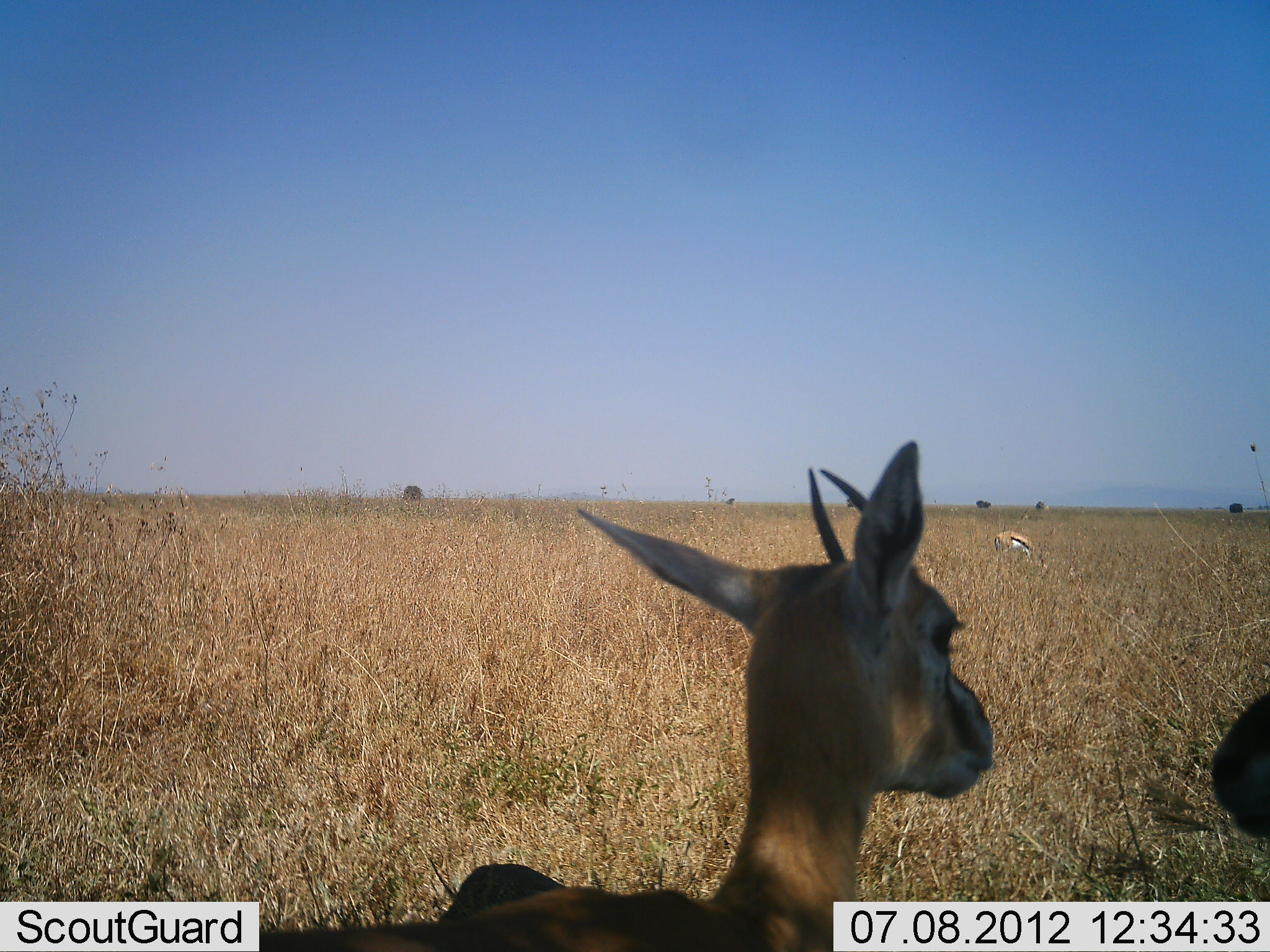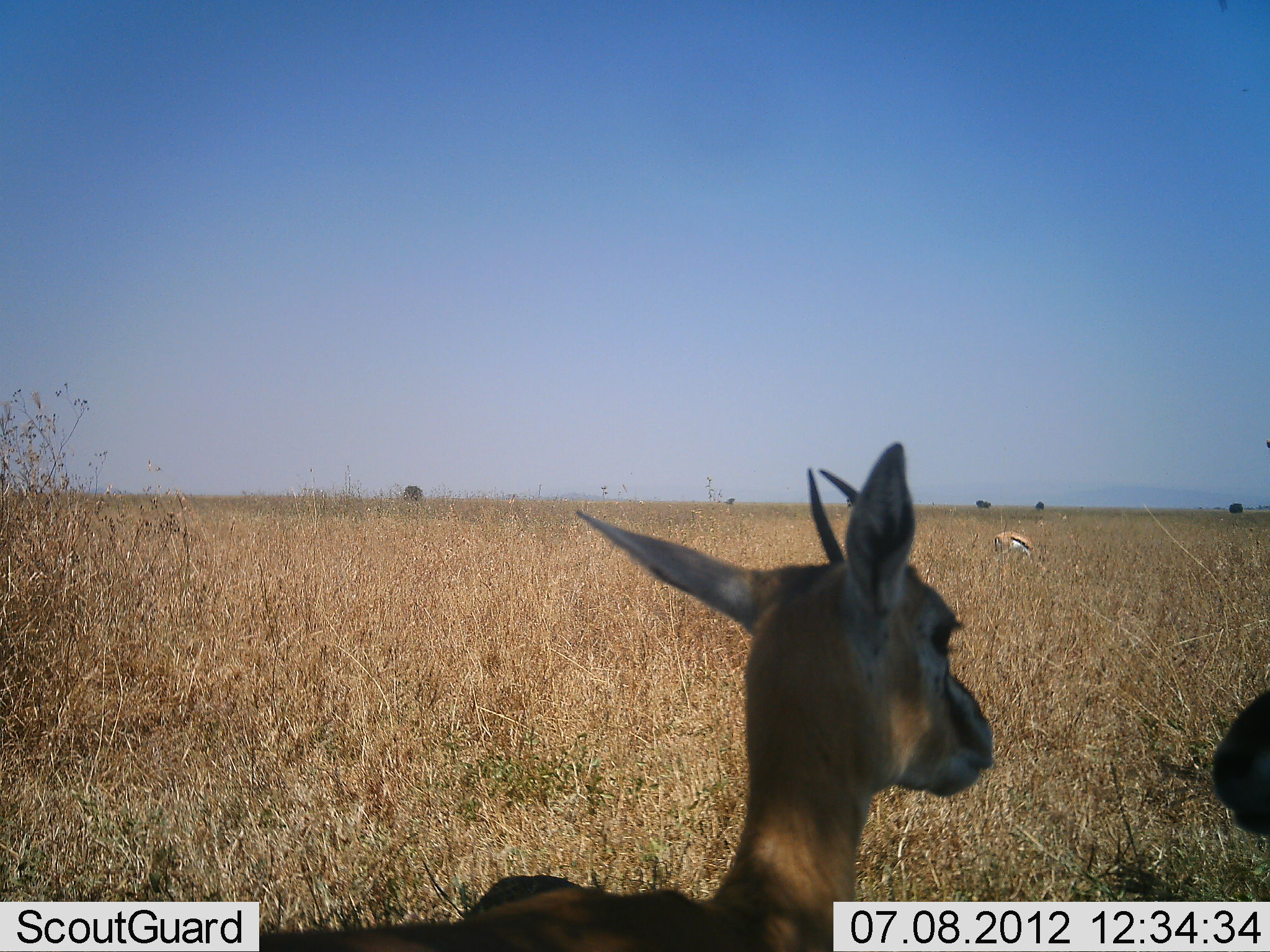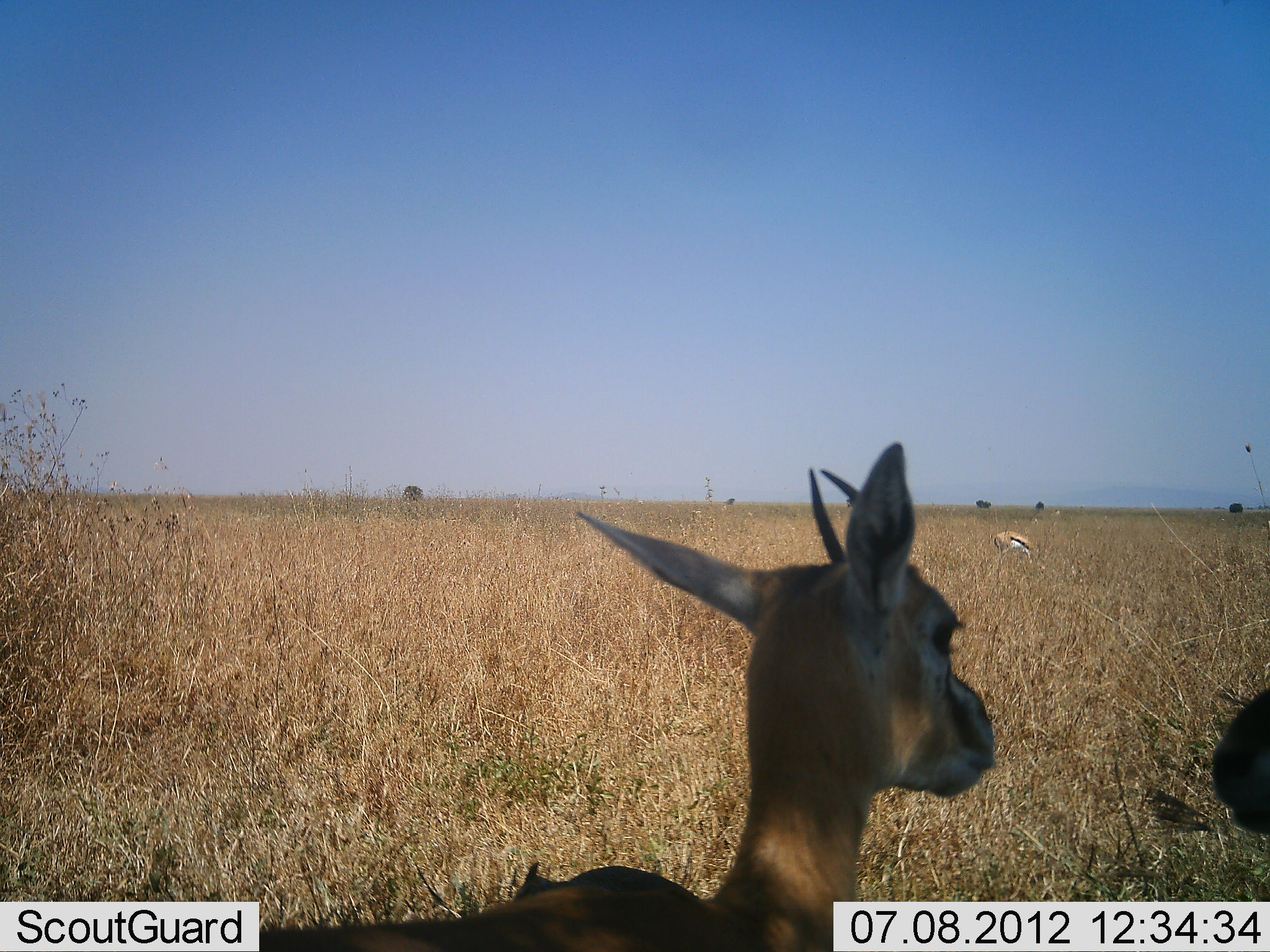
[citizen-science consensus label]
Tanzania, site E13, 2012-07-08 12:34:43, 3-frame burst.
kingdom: Animalia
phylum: Chordata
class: Mammalia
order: Artiodactyla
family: Bovidae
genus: Eudorcas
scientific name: Eudorcas thomsonii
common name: thomson's gazelle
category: gazellethomsons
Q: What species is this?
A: Gazellethomsons (thomson's gazelle) (Eudorcas thomsonii).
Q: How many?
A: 3.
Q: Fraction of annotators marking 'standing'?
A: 60%.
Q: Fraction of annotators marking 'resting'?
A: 40%.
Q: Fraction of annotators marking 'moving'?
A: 0%.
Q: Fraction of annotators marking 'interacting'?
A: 10%.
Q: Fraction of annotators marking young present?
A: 10%.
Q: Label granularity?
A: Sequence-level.